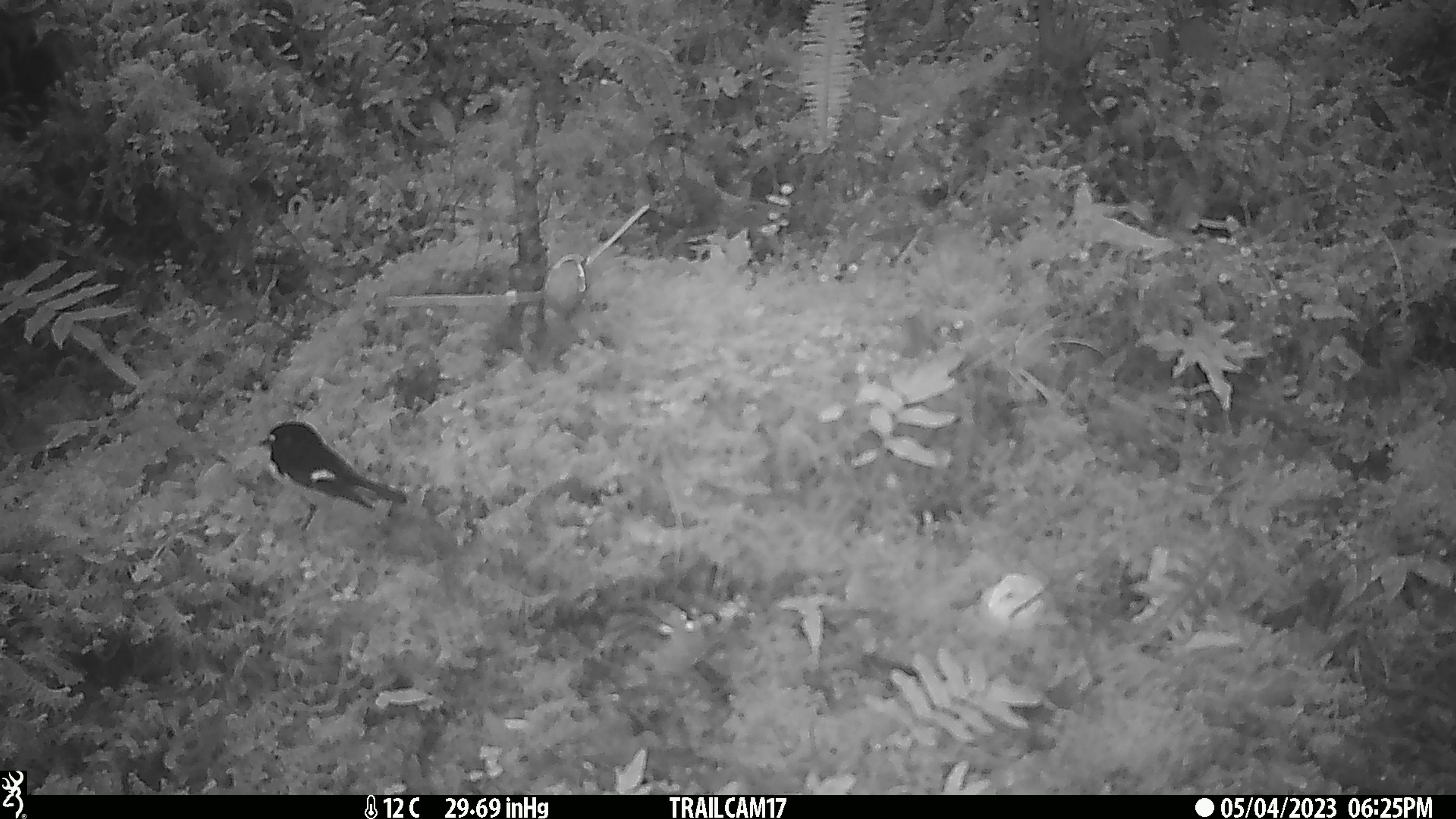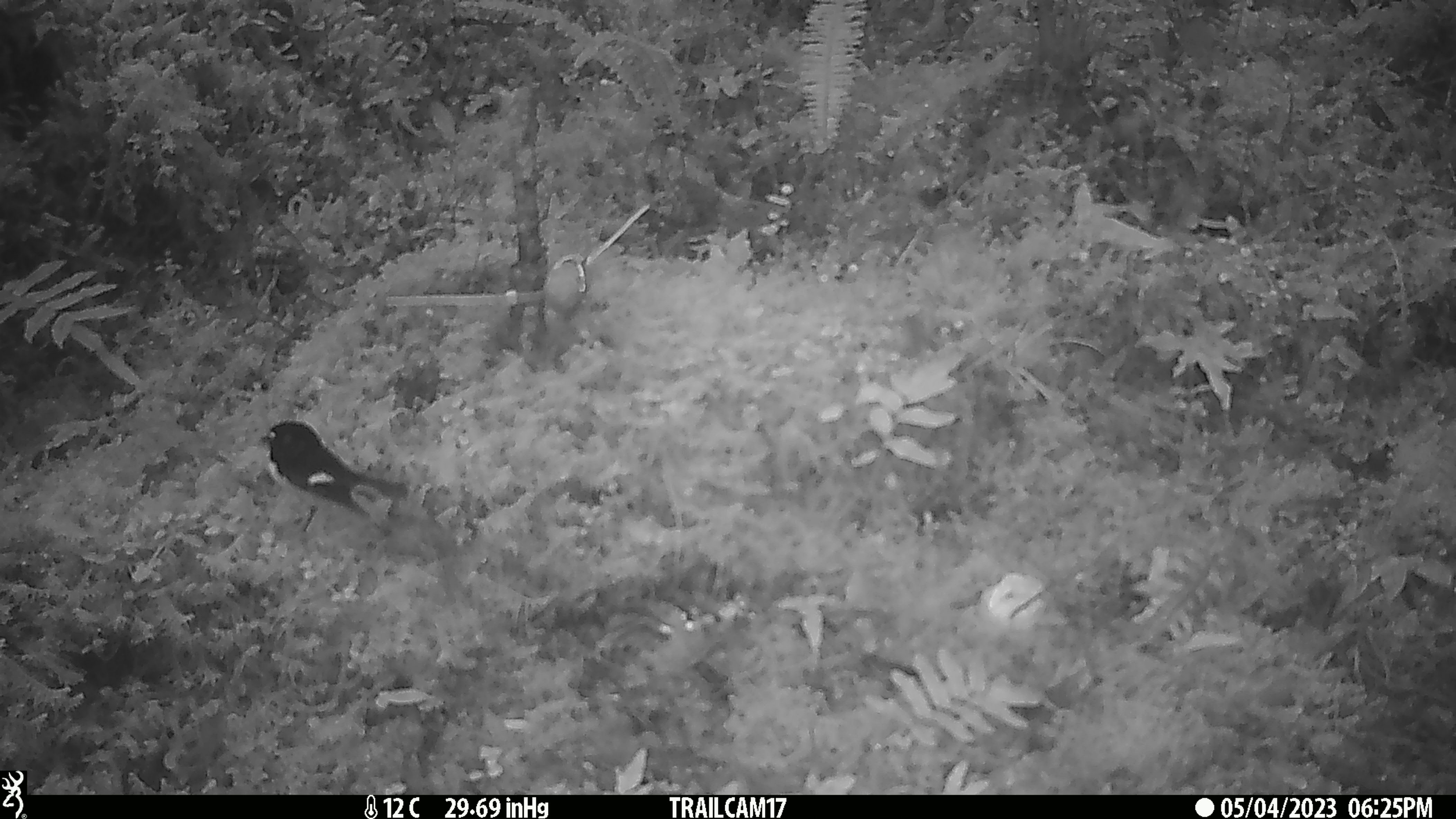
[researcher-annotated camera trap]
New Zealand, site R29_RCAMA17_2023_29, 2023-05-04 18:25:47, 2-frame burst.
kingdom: Animalia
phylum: Chordata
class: Aves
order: Passeriformes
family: Petroicidae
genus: Petroica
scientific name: Petroica macrocephala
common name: tomtit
Tomtit (Petroica macrocephala).